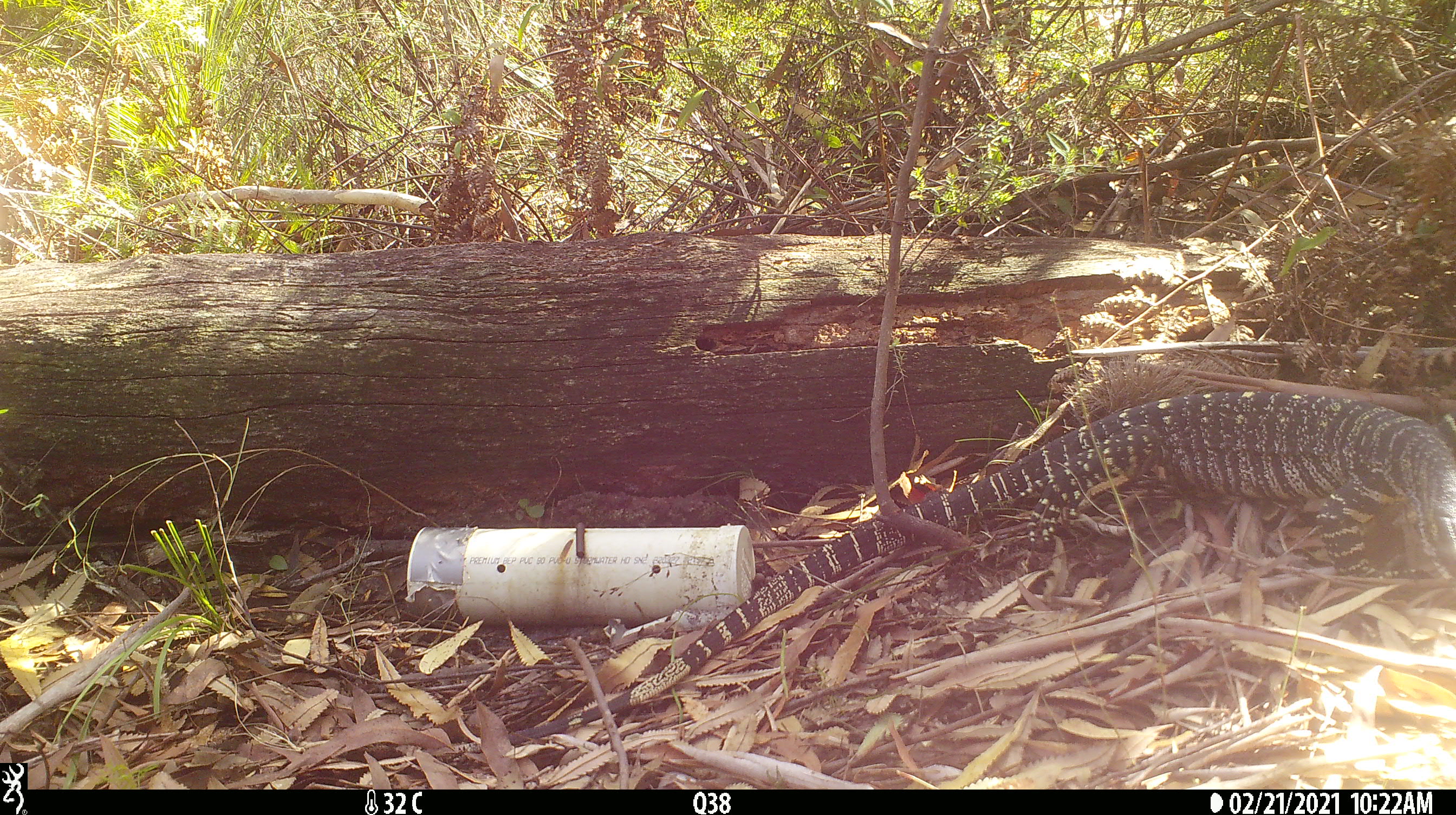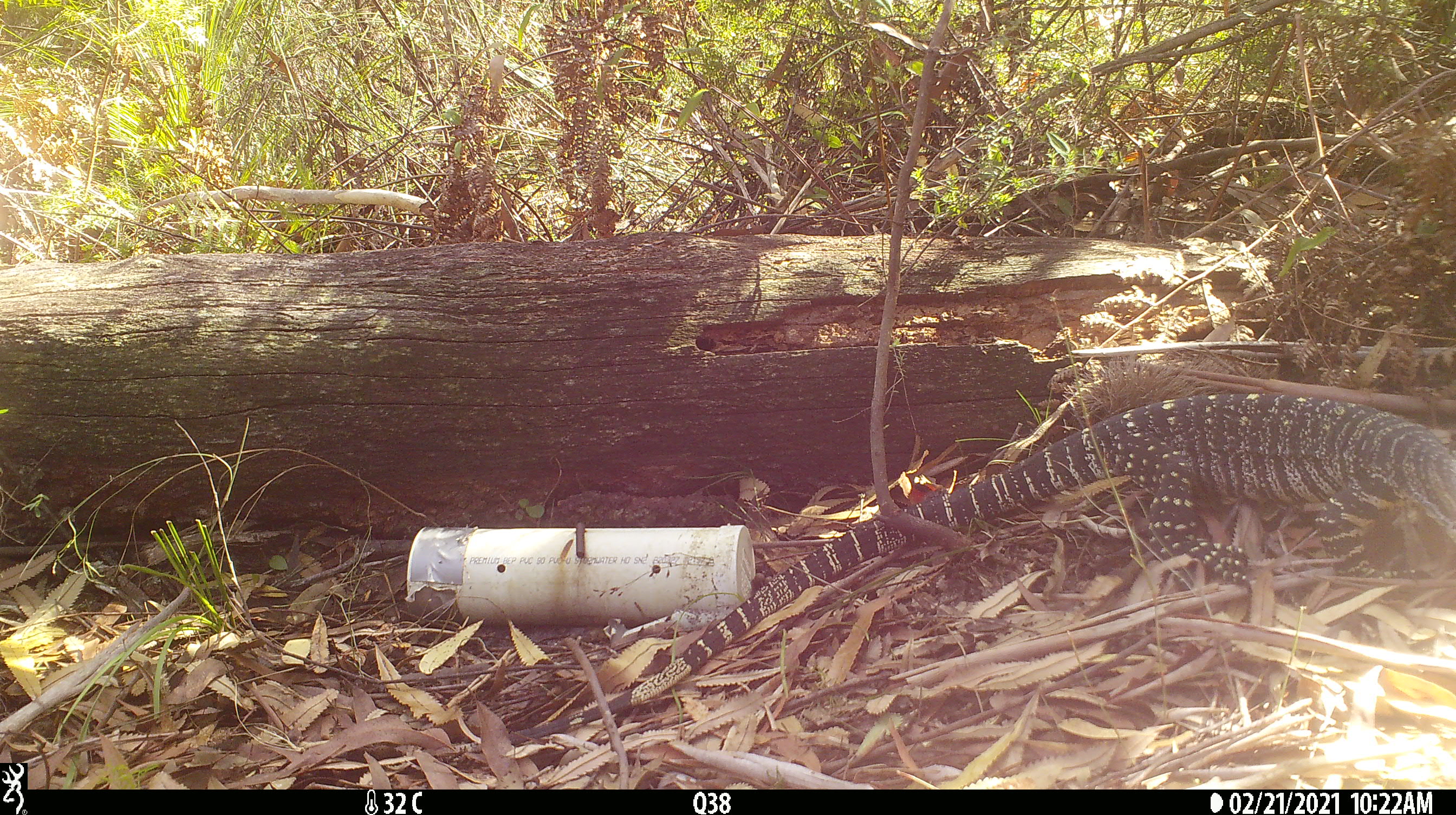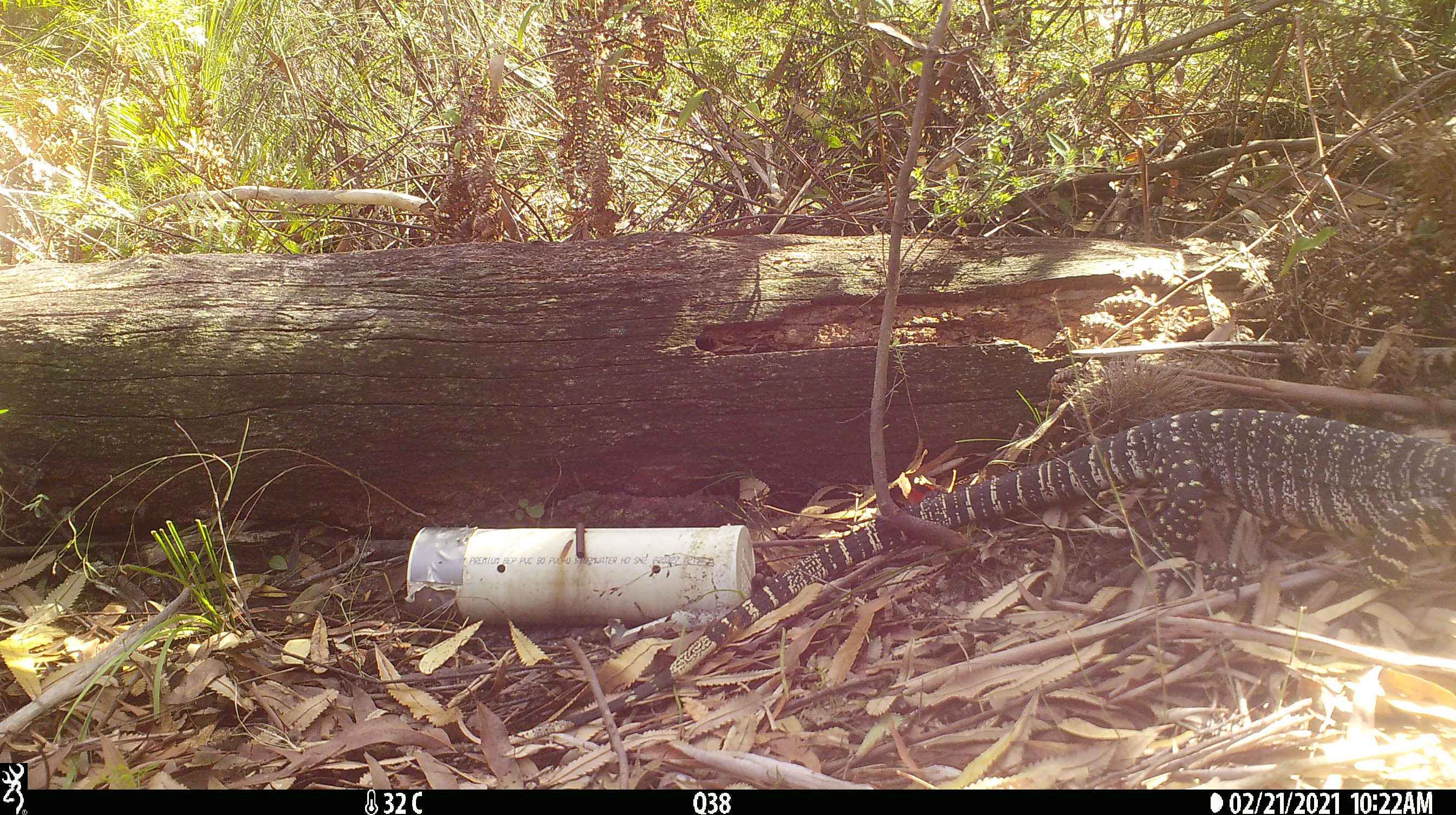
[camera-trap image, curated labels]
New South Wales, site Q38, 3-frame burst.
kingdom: Animalia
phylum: Chordata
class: Reptilia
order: Squamata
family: Varanidae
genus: Varanus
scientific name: Varanus varius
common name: lace monitor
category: goanna